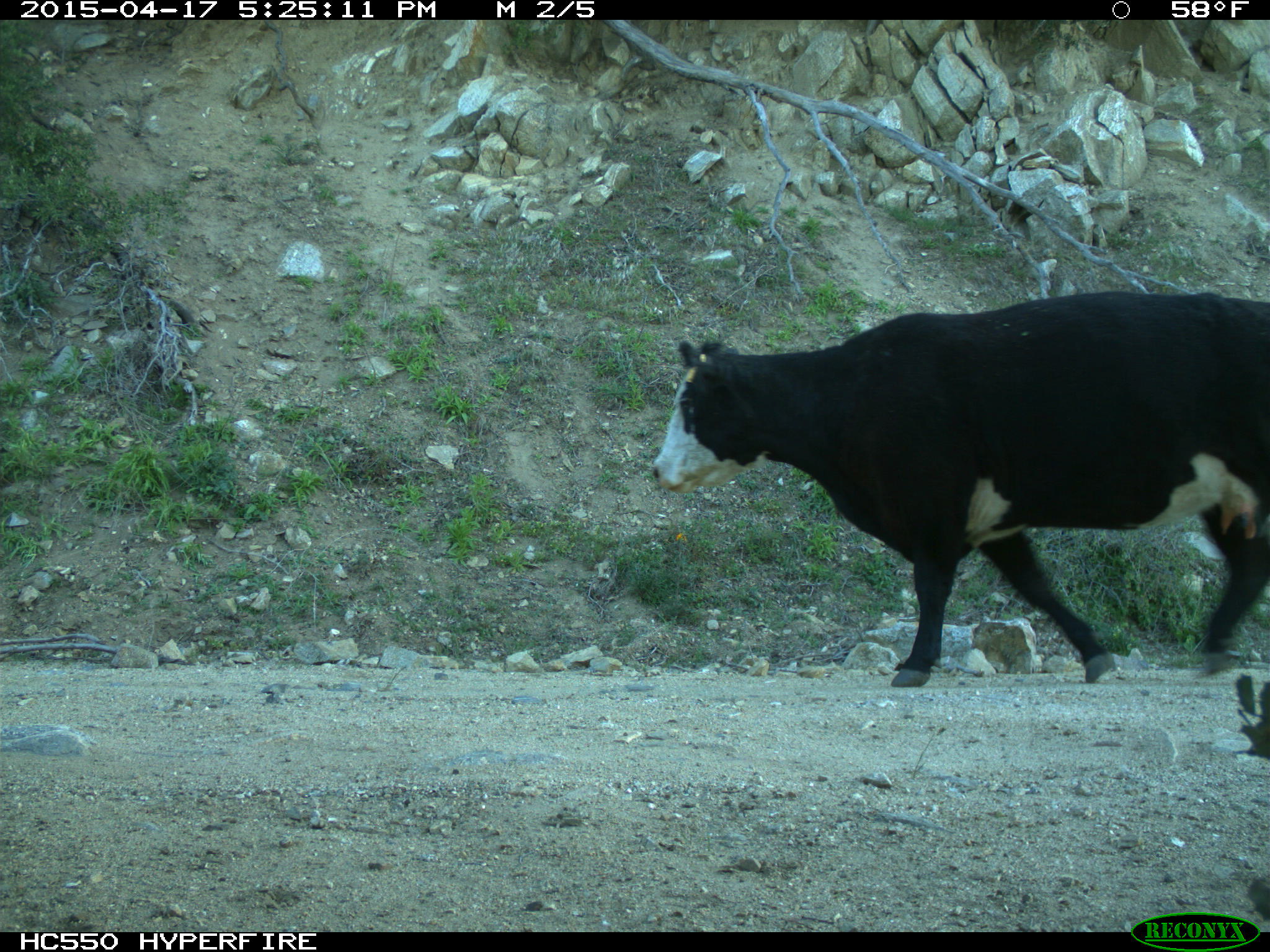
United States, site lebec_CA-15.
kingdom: Animalia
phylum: Chordata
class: Mammalia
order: Artiodactyla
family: Bovidae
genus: Bos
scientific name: Bos taurus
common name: domestic cow